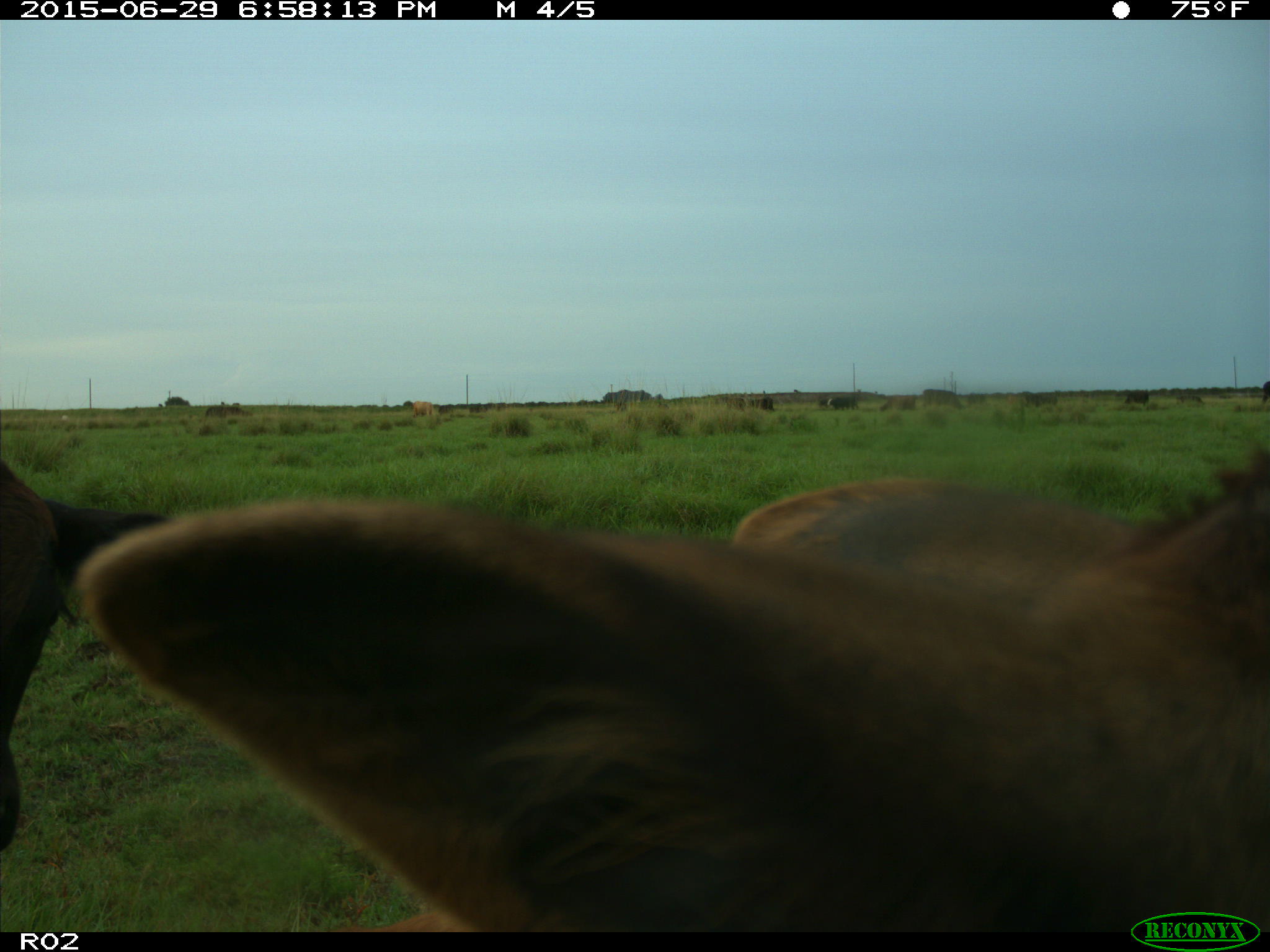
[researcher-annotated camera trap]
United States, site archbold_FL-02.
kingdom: Animalia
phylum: Chordata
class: Mammalia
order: Artiodactyla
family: Bovidae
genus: Bos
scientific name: Bos taurus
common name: domestic cow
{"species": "Bos taurus (domestic cow)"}